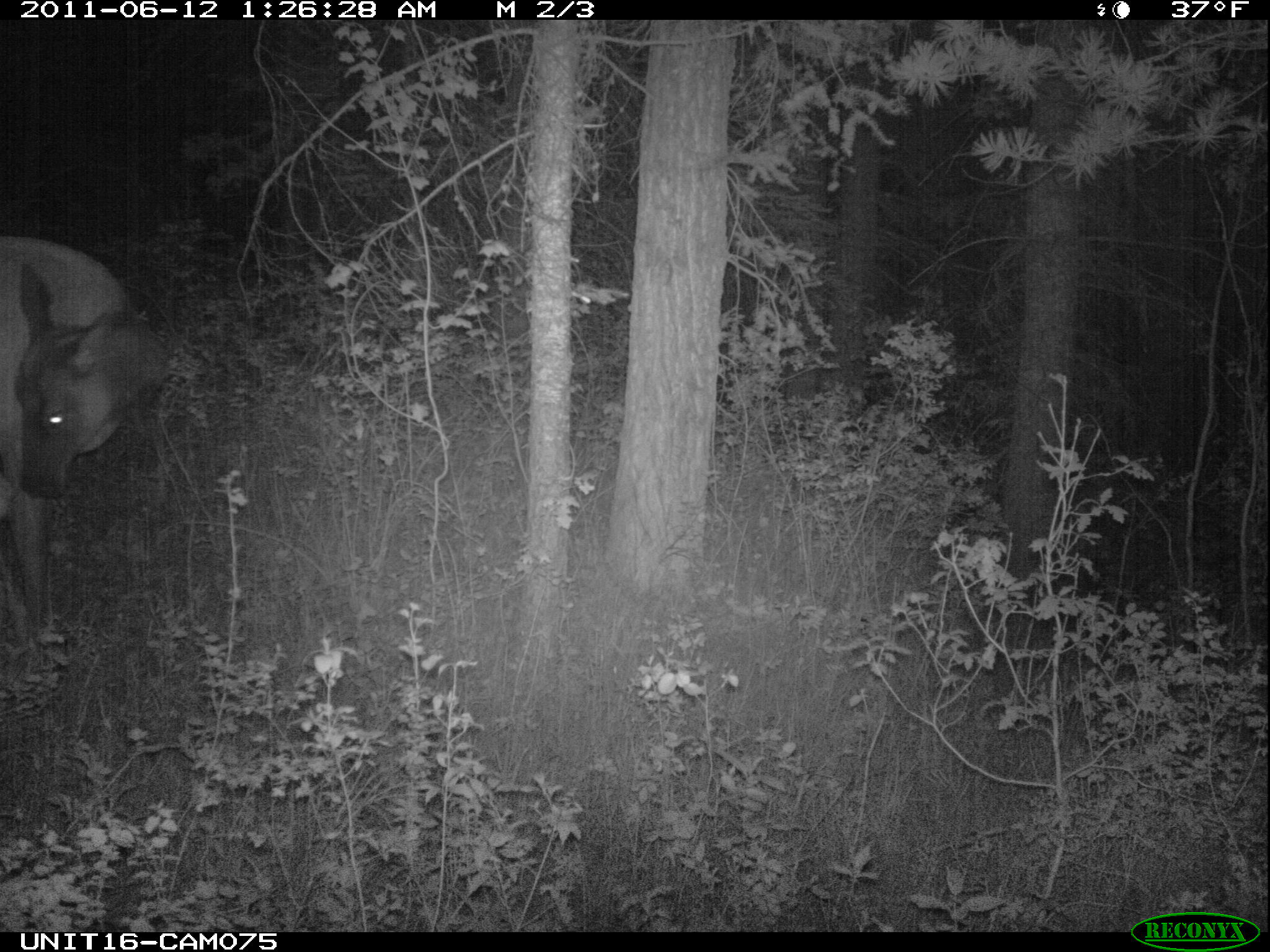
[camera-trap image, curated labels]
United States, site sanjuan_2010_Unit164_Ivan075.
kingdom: Animalia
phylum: Chordata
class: Mammalia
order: Artiodactyla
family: Cervidae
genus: Cervus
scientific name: Cervus elaphus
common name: red deer